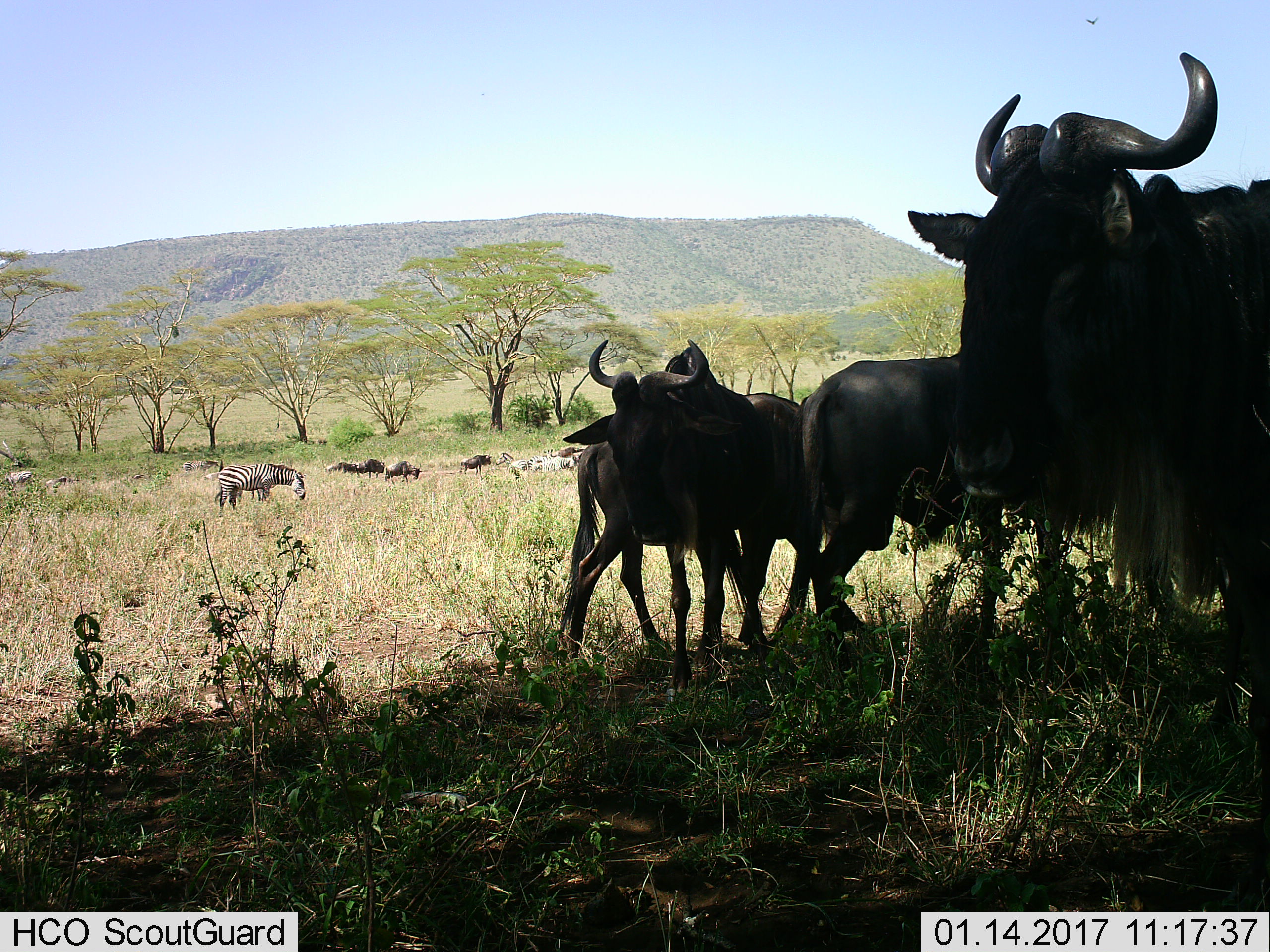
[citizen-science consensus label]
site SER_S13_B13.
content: unidentified animal